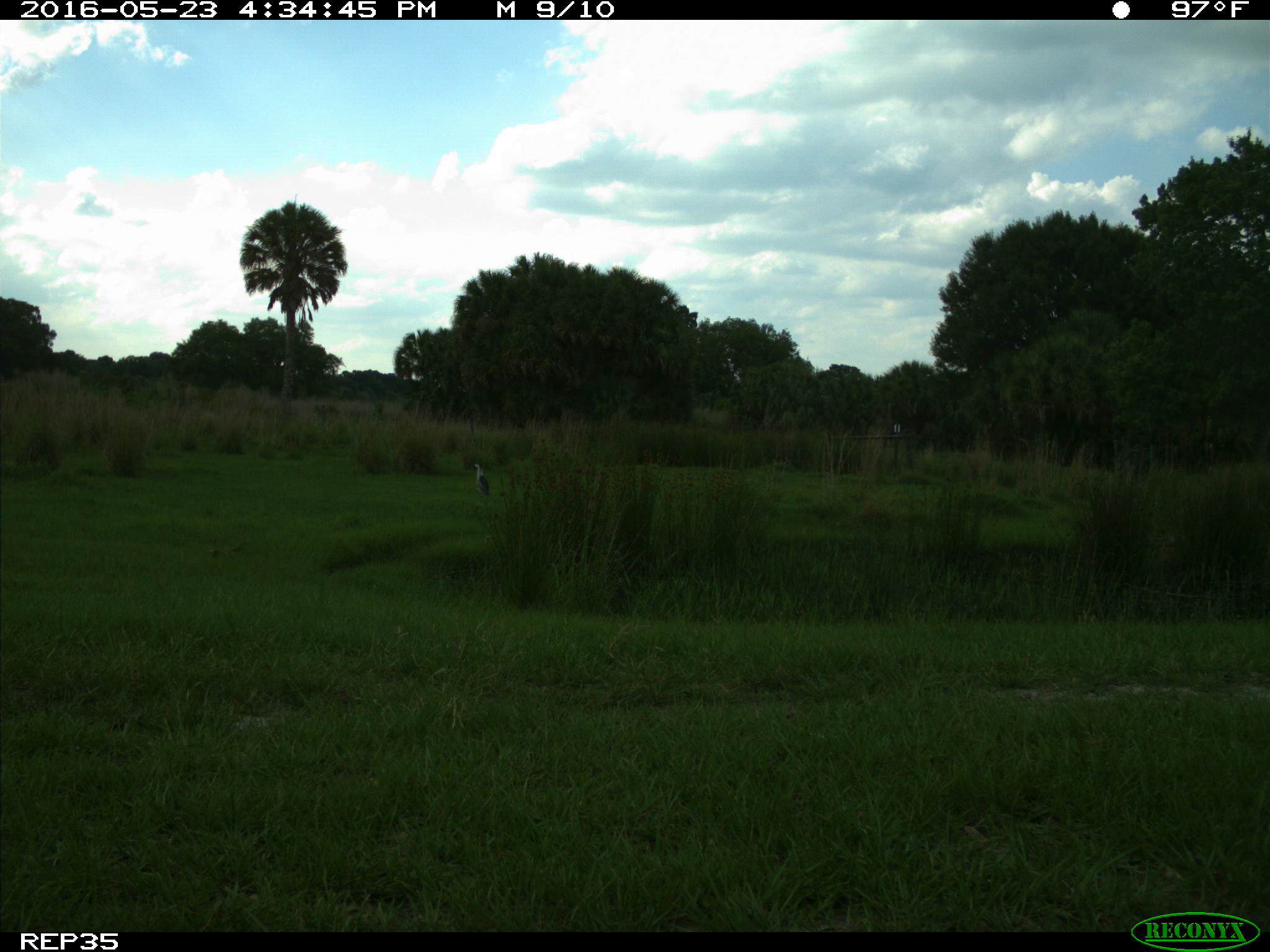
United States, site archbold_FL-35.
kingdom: Animalia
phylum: Chordata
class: Aves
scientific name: Aves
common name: birds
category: unidentified bird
Unidentified bird (birds) (Aves).